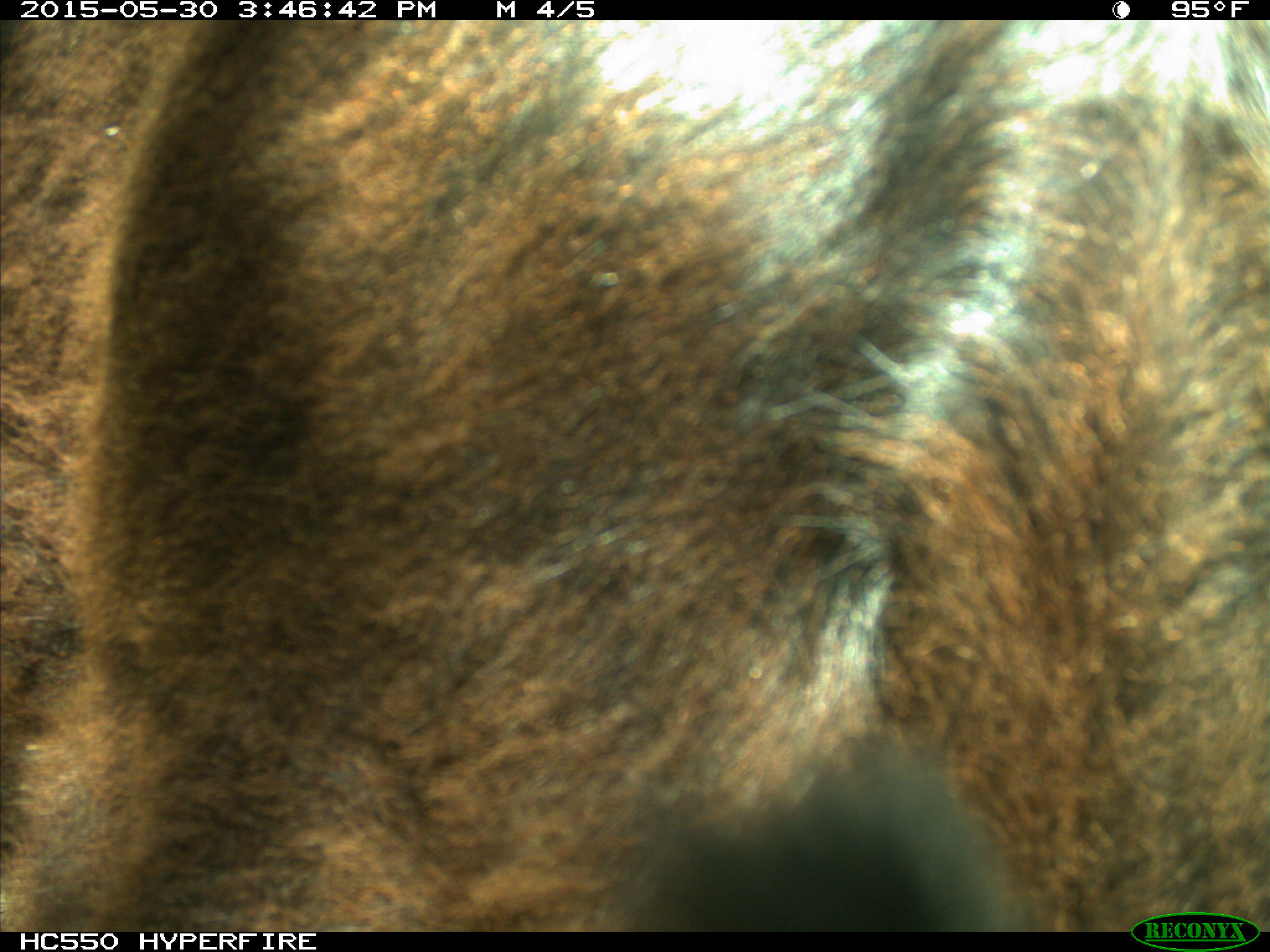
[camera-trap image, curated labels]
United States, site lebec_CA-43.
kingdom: Animalia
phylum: Chordata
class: Mammalia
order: Artiodactyla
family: Bovidae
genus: Bos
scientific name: Bos taurus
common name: domestic cow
Bos taurus (domestic cow).